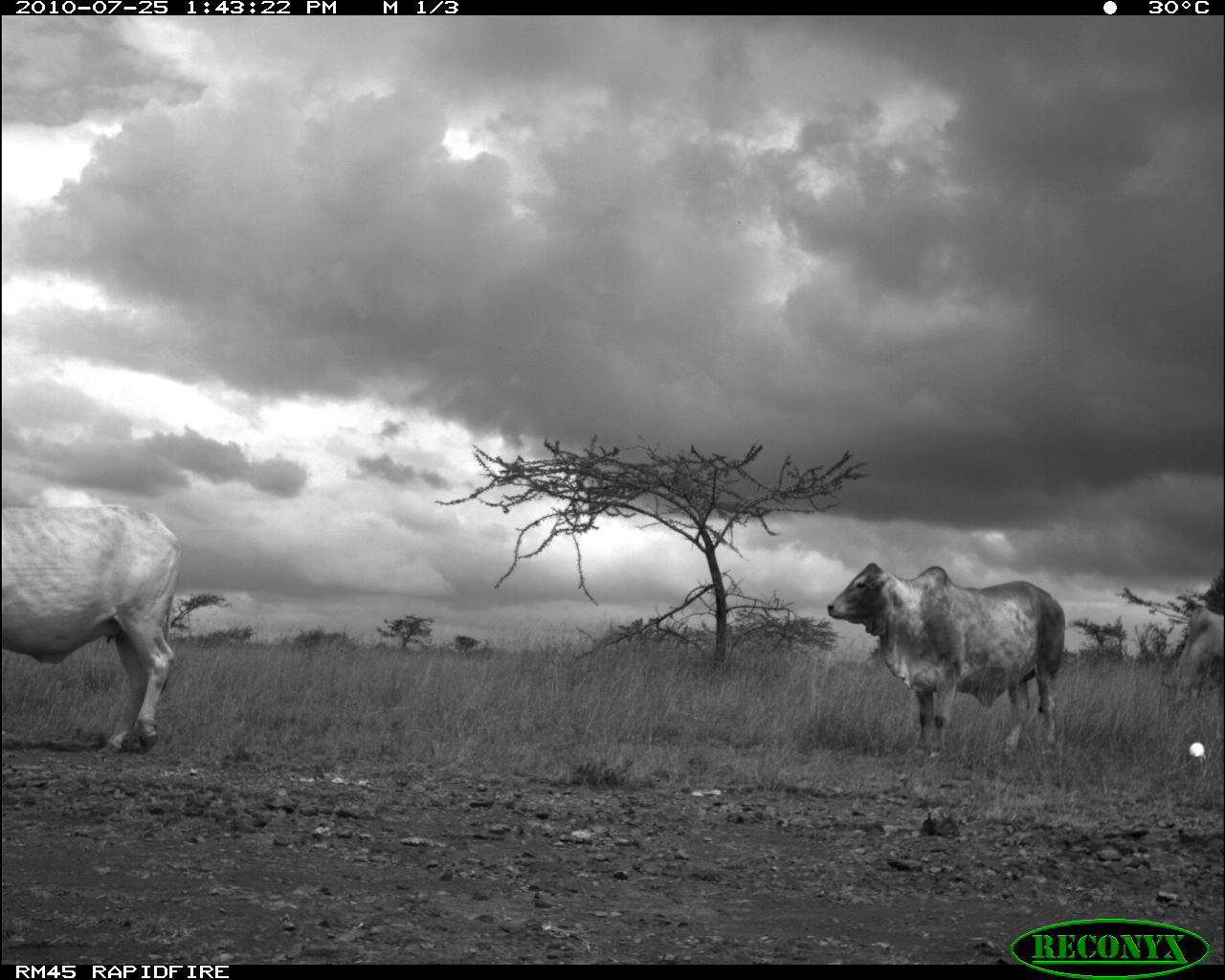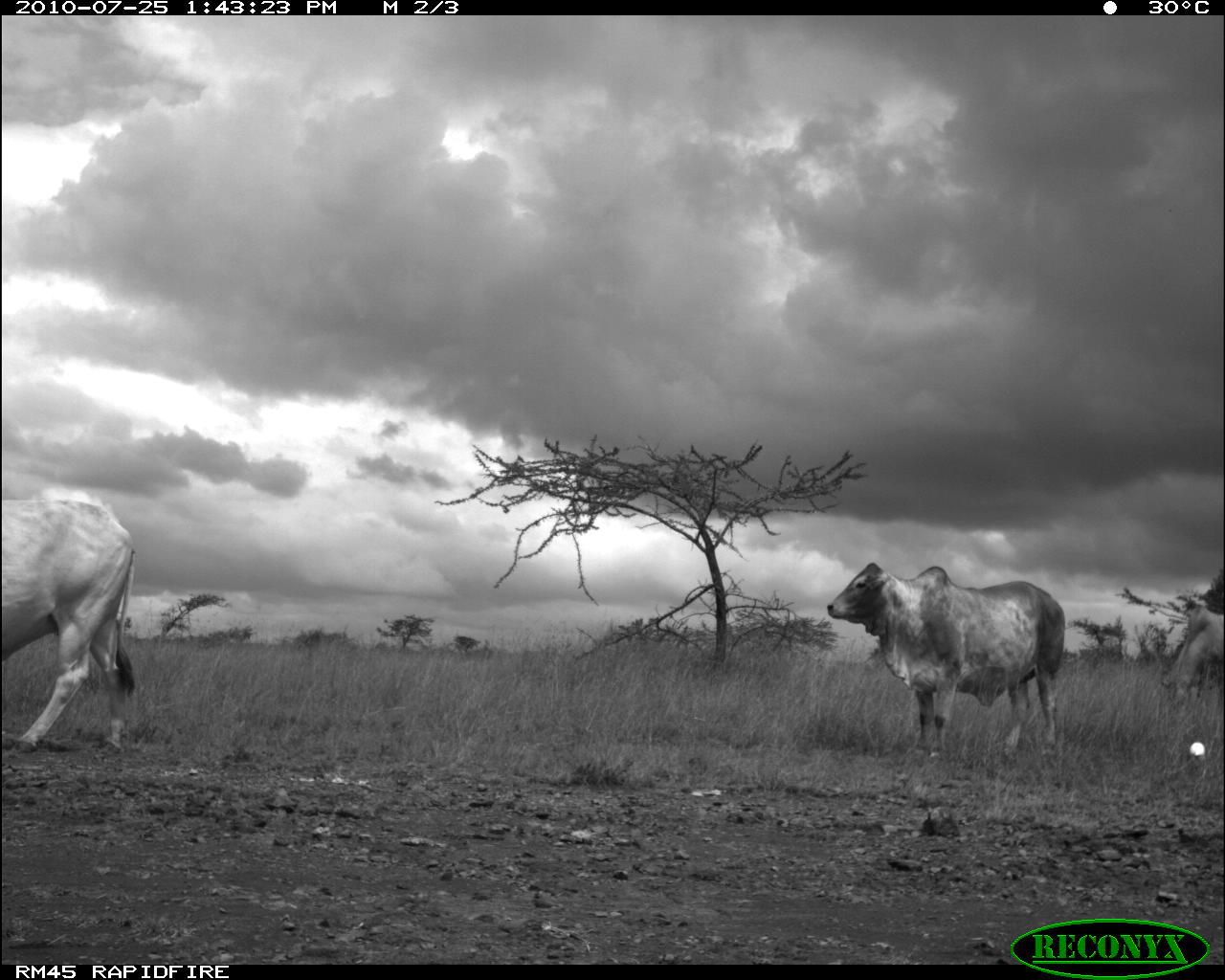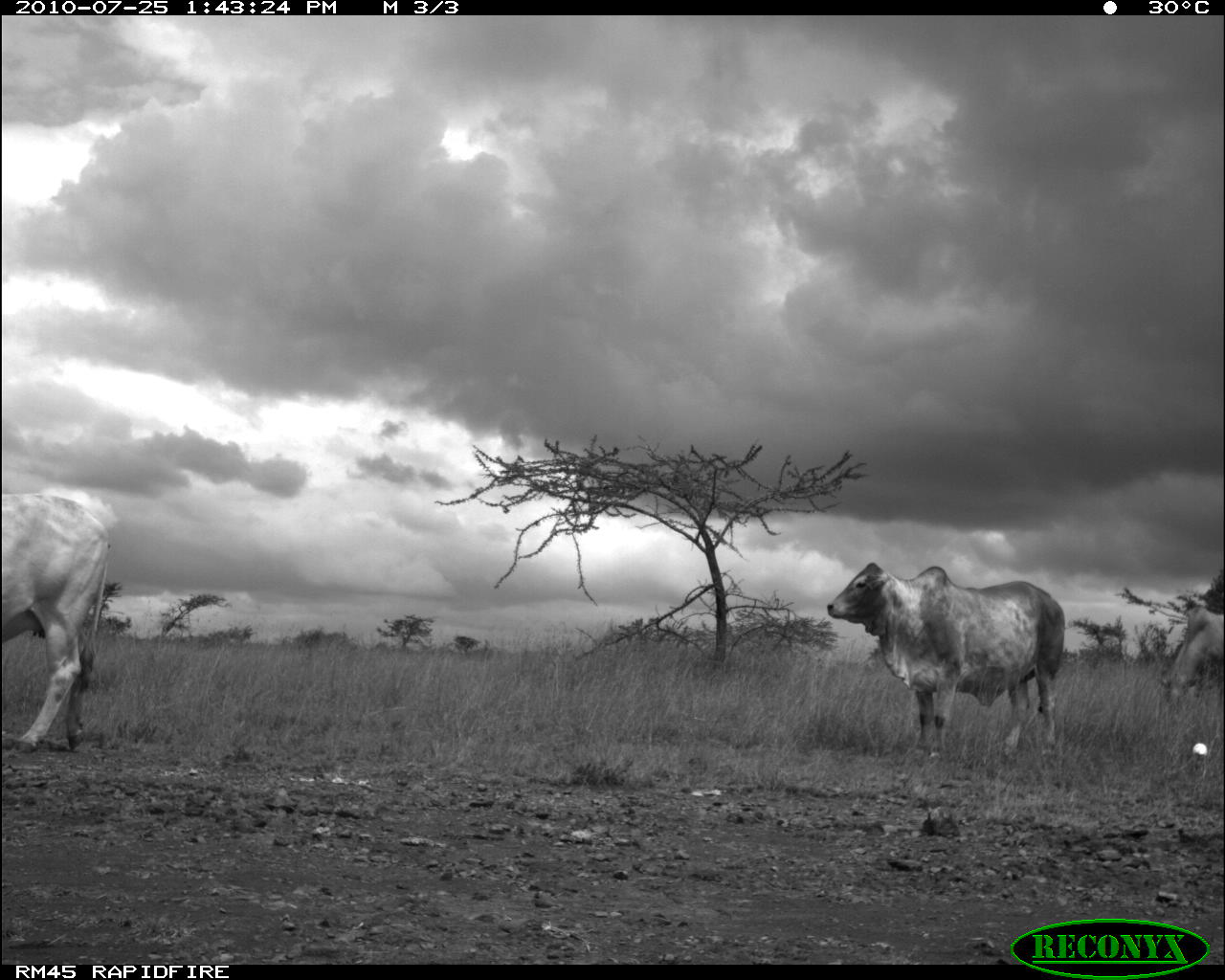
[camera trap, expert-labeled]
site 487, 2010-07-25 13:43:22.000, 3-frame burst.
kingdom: Animalia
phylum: Chordata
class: Mammalia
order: Artiodactyla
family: Bovidae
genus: Bos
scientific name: Bos taurus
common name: domestic cattle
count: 3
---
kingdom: Animalia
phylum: Chordata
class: Aves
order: Pelecaniformes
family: Ardeidae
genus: Bubulcus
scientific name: Bubulcus ibis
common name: cattle egret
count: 1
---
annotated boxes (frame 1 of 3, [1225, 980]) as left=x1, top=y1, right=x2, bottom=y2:
bos taurus: left=826, top=560, right=1066, bottom=771; left=0, top=502, right=182, bottom=756; left=1158, top=605, right=1225, bottom=707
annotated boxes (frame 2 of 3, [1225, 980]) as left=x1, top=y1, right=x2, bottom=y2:
bos taurus: left=823, top=561, right=1066, bottom=762; left=2, top=496, right=137, bottom=751; left=1158, top=604, right=1223, bottom=696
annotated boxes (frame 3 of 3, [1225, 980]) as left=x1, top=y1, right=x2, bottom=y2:
bubulcus ibis: left=826, top=561, right=1066, bottom=763; left=1, top=492, right=110, bottom=754; left=1155, top=604, right=1223, bottom=714